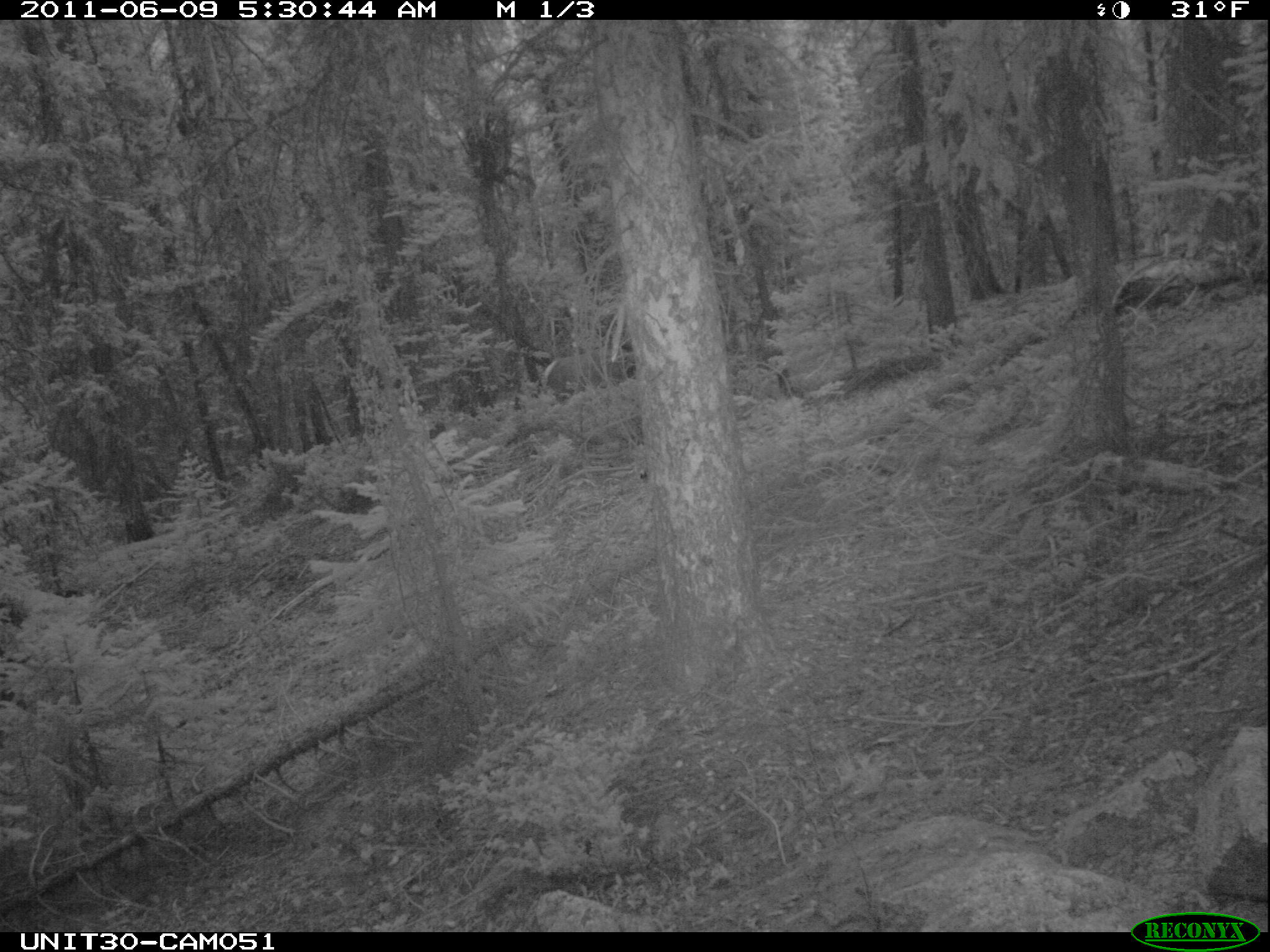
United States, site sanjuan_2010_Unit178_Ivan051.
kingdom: Animalia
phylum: Chordata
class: Mammalia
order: Artiodactyla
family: Cervidae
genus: Cervus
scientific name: Cervus elaphus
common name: red deer